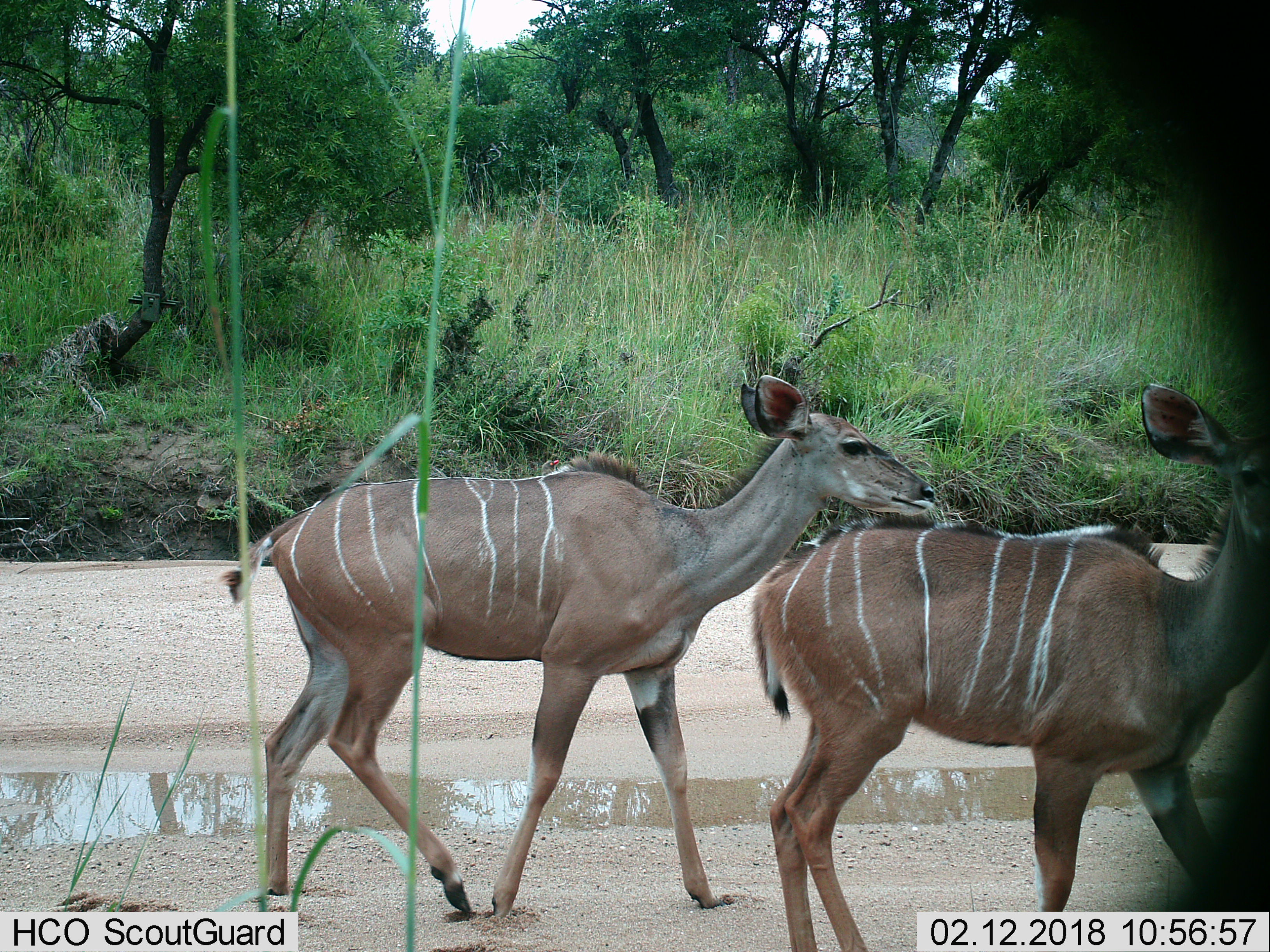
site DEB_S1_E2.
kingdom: Animalia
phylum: Chordata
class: Mammalia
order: Artiodactyla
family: Bovidae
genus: Tragelaphus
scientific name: Tragelaphus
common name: kudu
Kudu (Tragelaphus), count 2. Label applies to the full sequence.